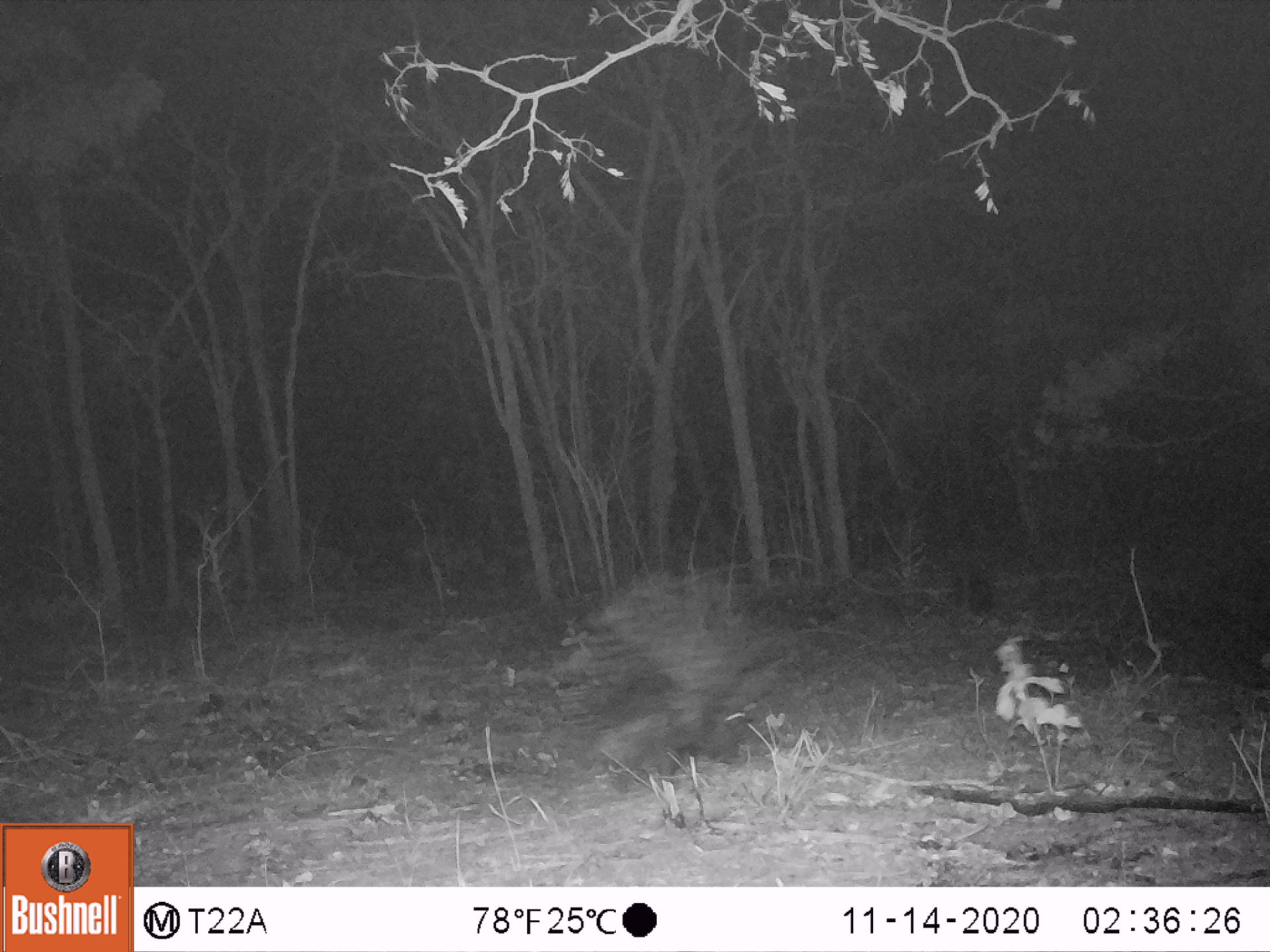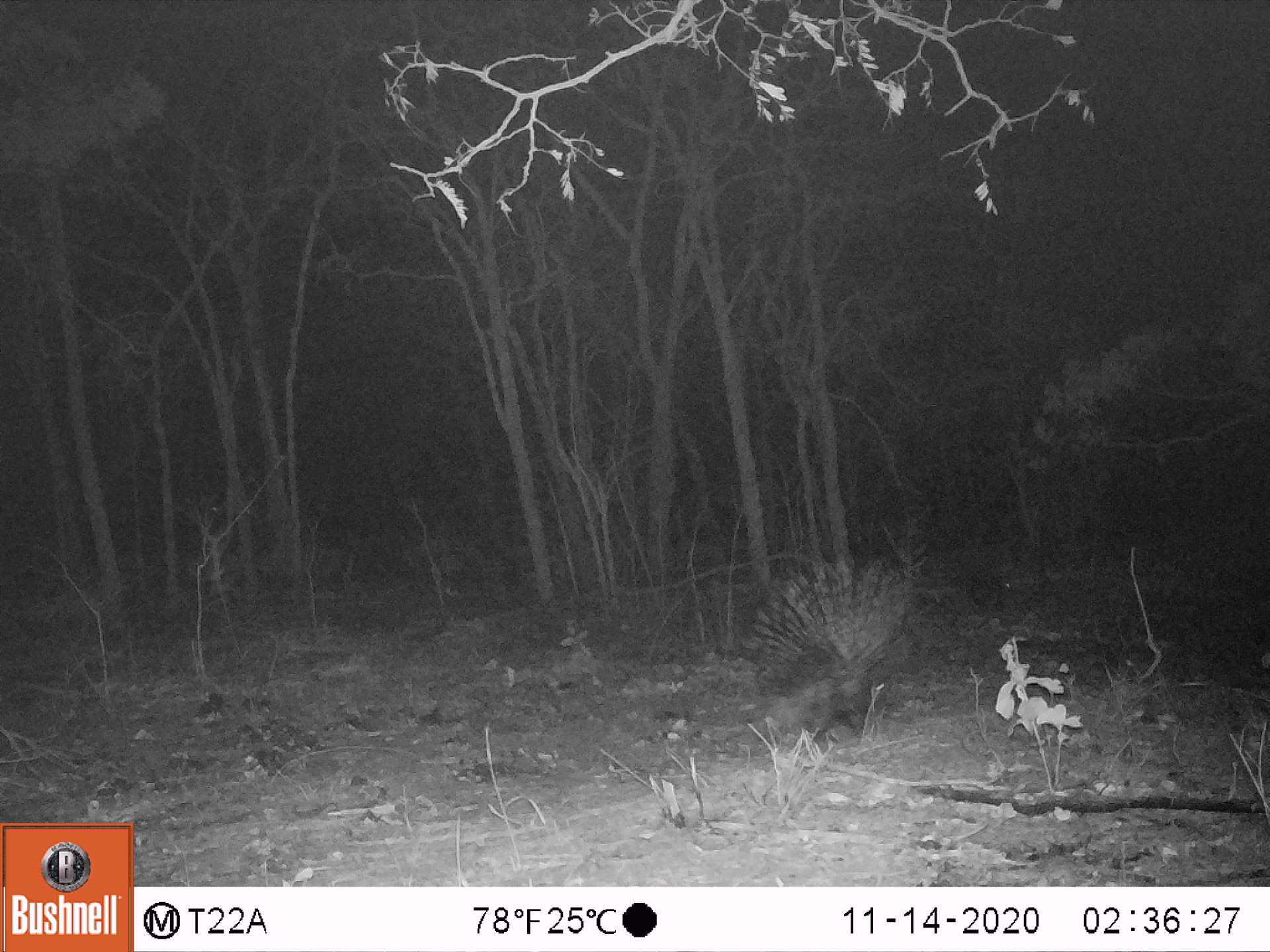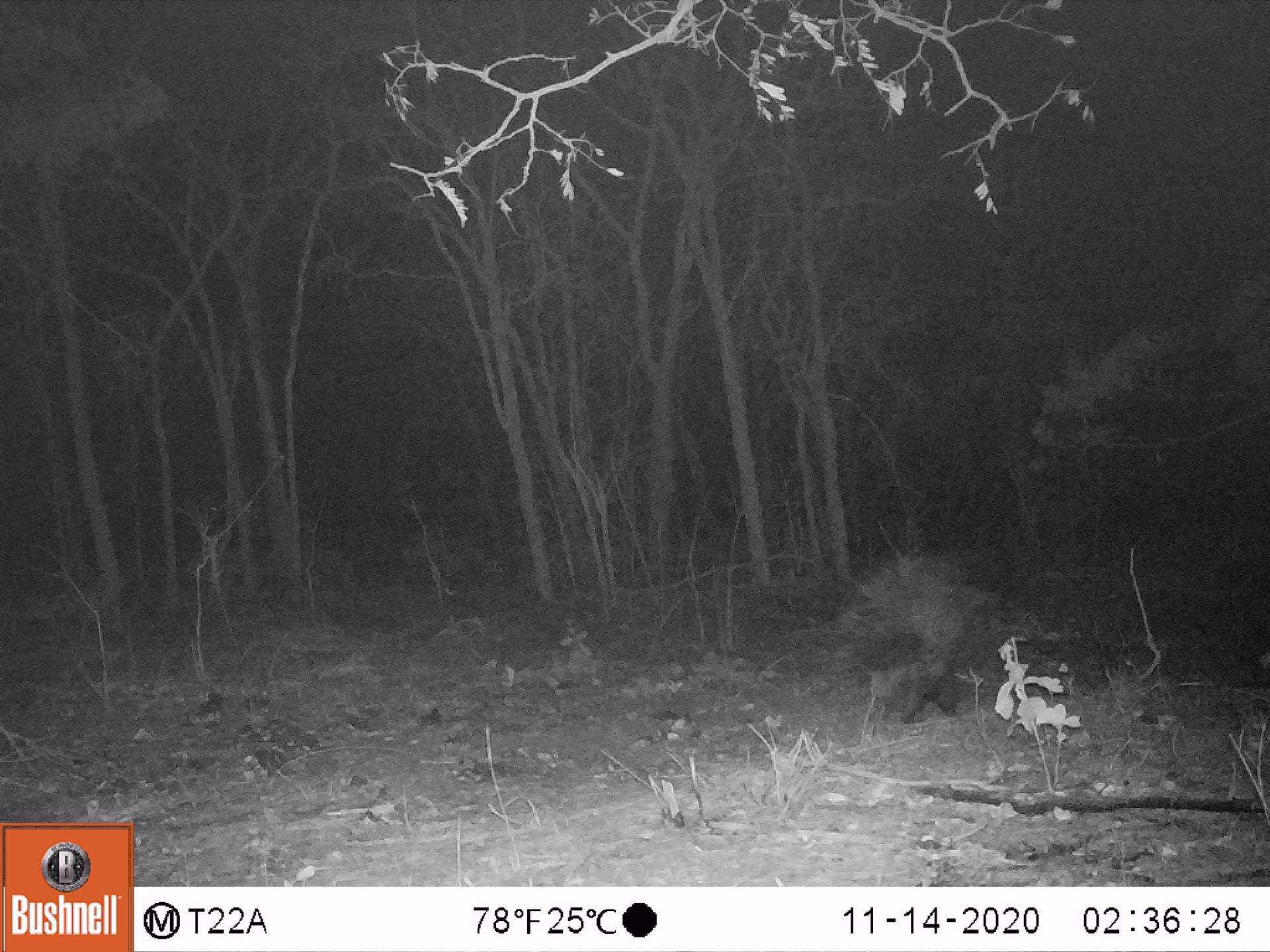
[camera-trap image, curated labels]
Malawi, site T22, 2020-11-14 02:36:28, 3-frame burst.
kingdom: Animalia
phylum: Chordata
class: Mammalia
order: Rodentia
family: Hystricidae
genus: Hystrix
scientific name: Hystrix africaeaustralis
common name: cape porcupine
Cape porcupine (Hystrix africaeaustralis), count 1.